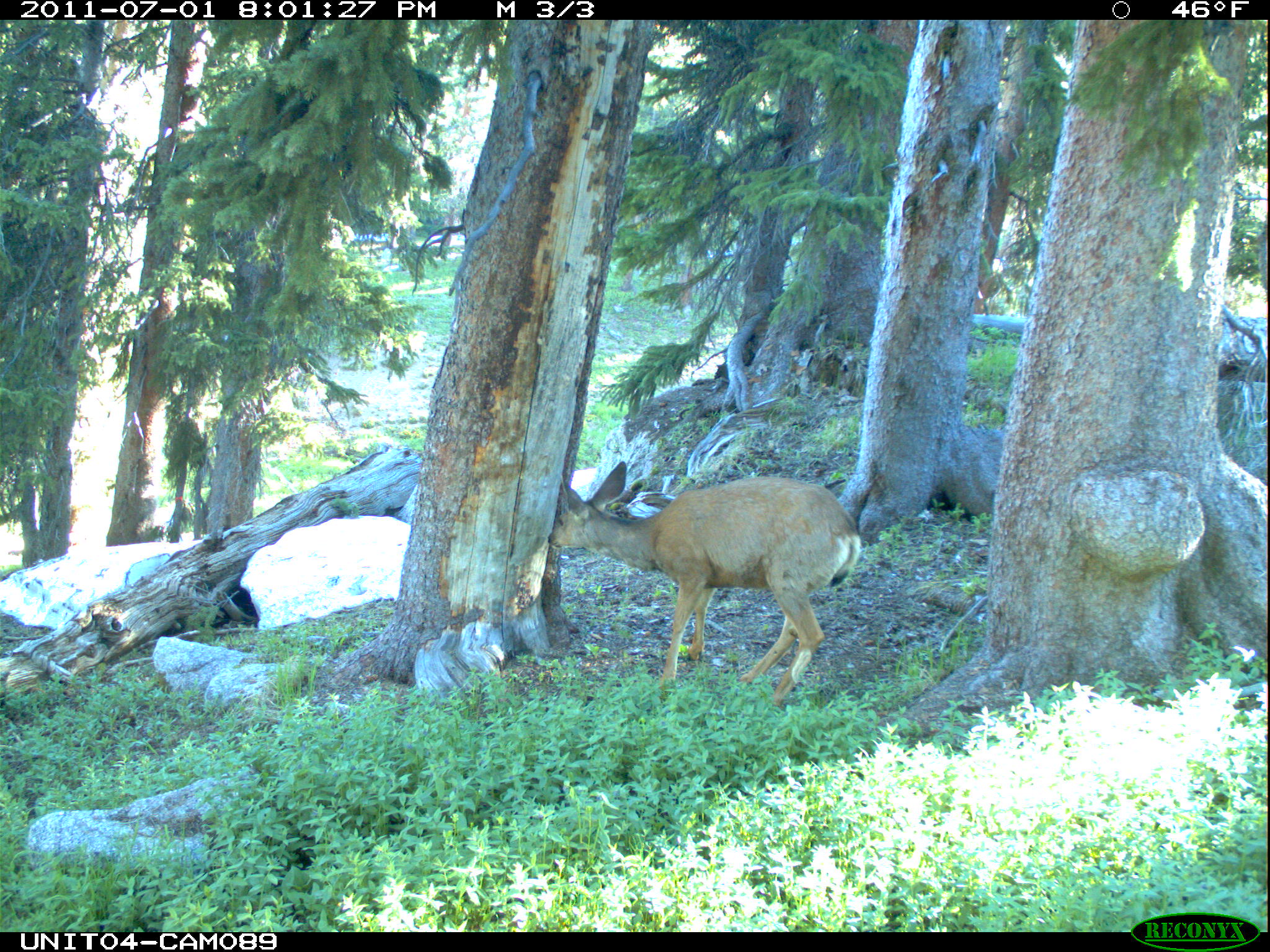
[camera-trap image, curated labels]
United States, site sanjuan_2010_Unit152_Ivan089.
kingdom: Animalia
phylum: Chordata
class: Mammalia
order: Artiodactyla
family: Cervidae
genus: Odocoileus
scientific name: Odocoileus hemionus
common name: mule deer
Odocoileus hemionus (mule deer).